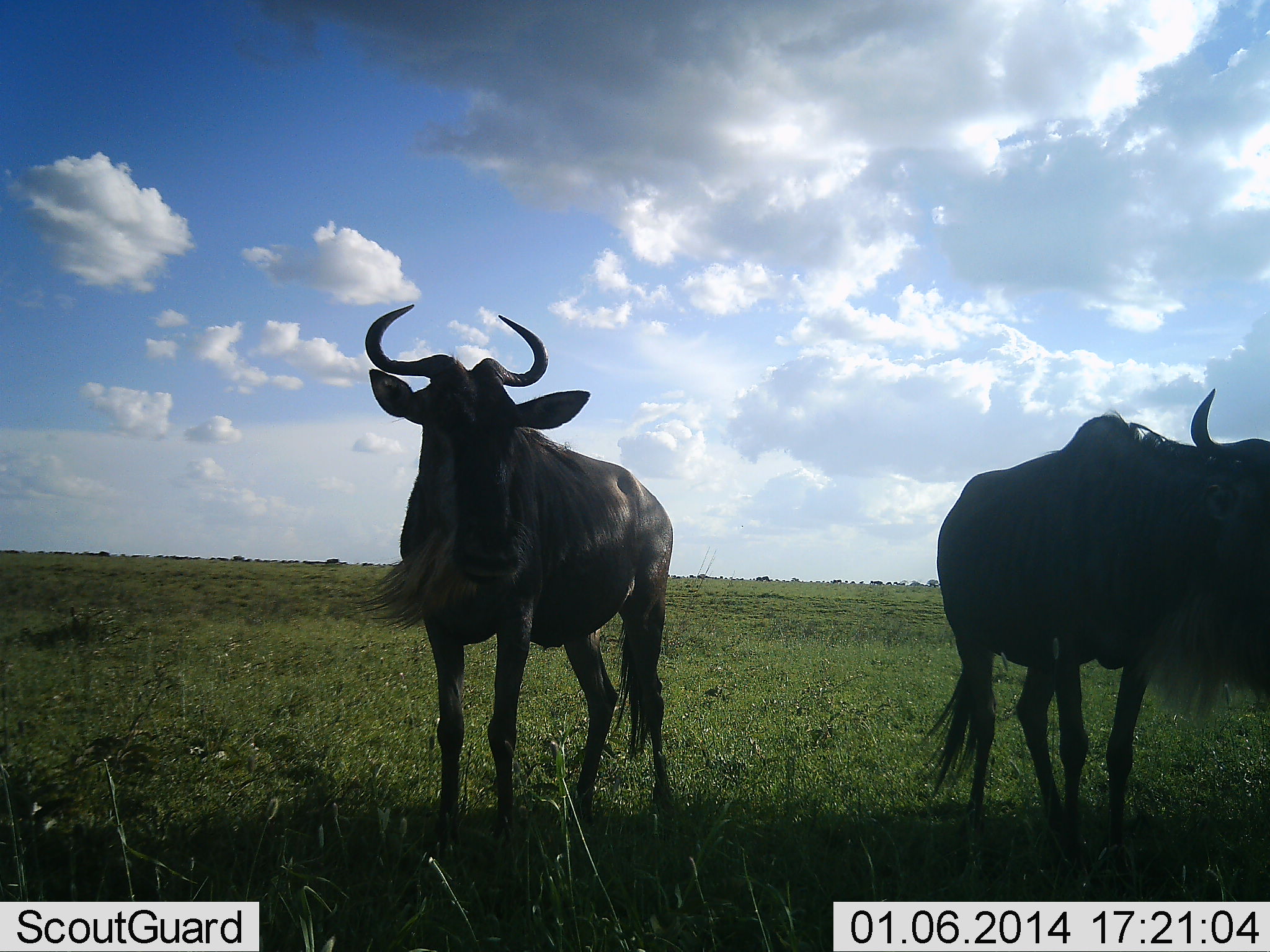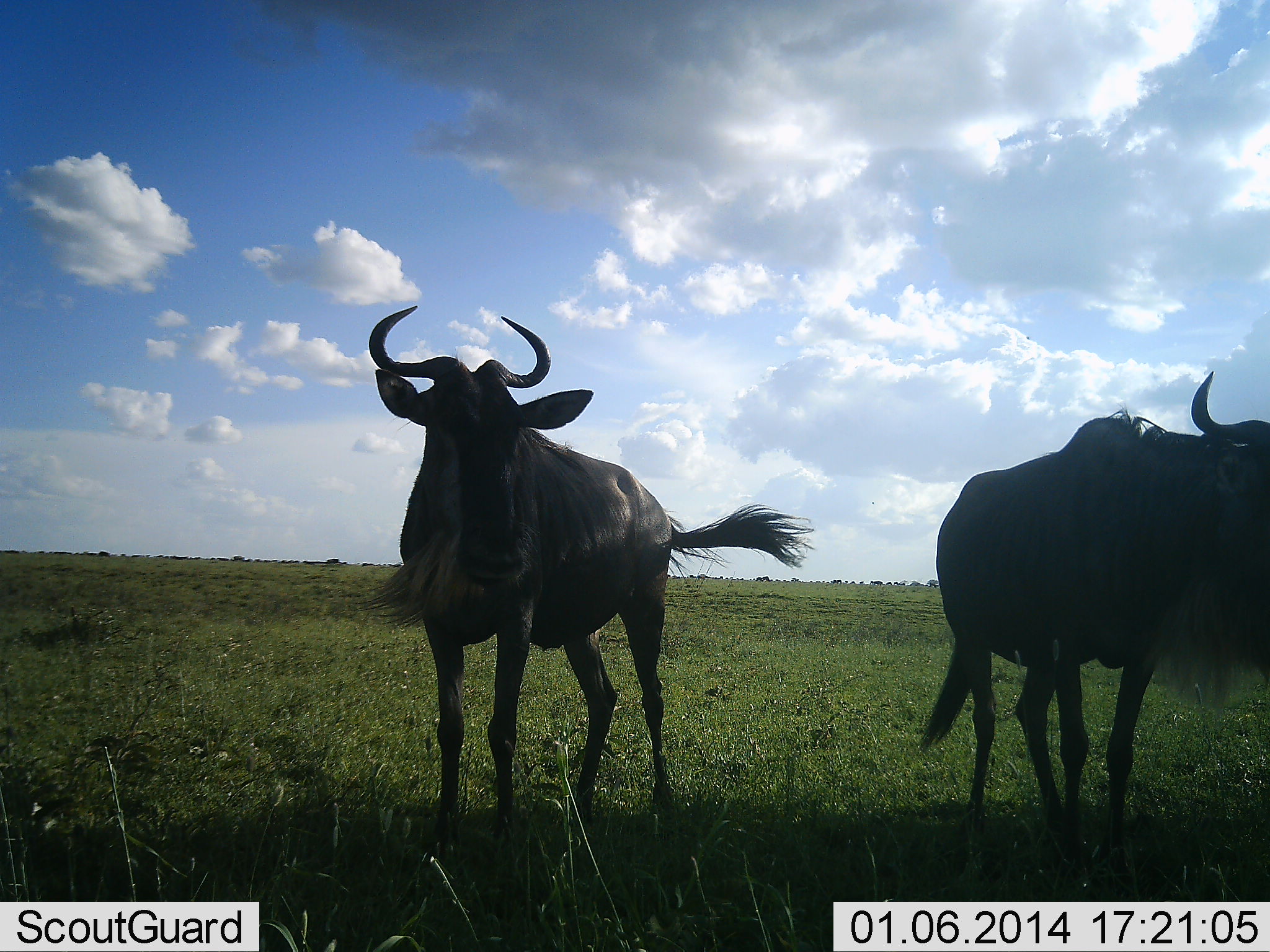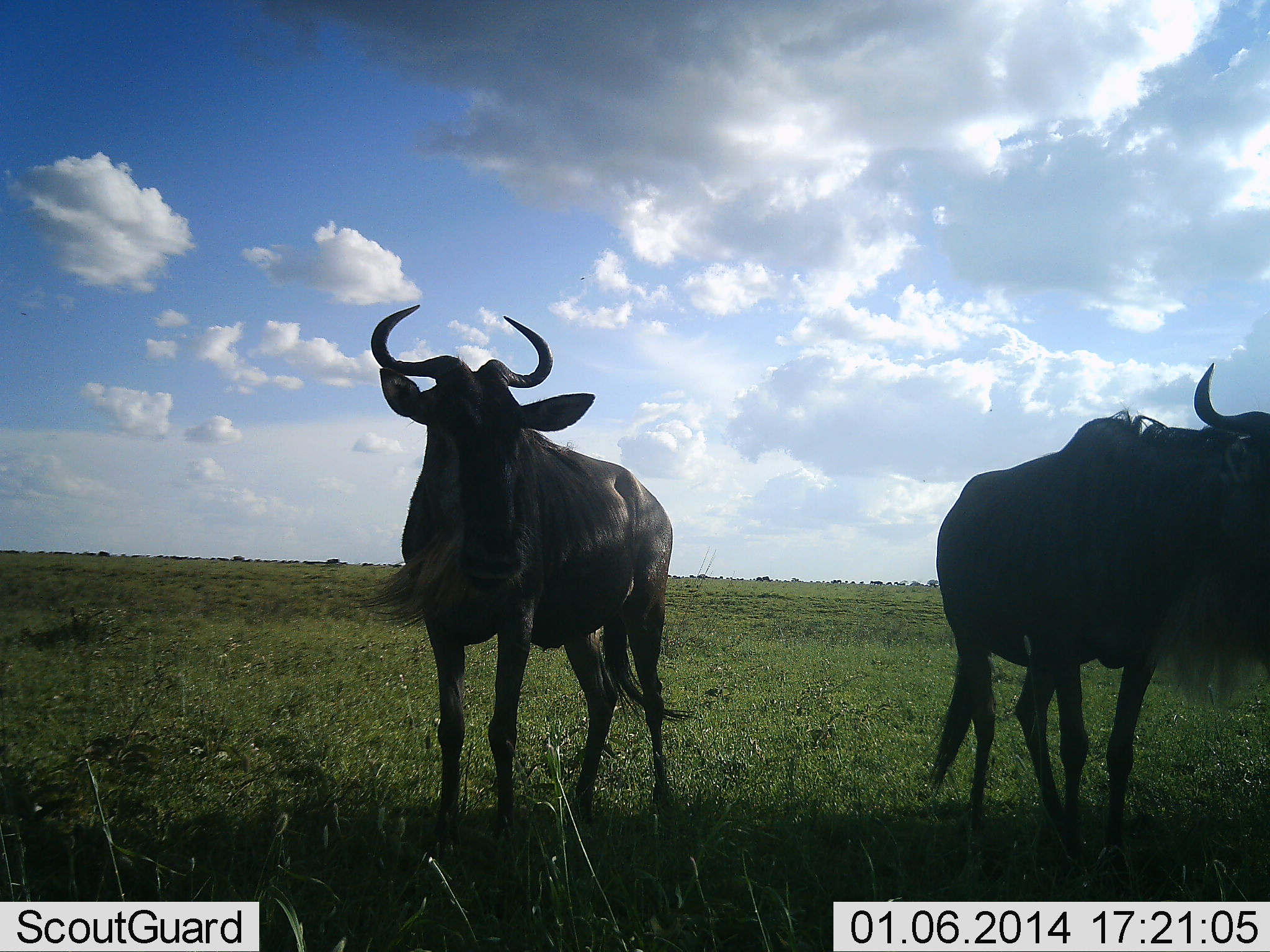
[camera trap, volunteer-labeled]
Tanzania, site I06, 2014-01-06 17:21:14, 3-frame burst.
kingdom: Animalia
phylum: Chordata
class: Mammalia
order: Artiodactyla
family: Bovidae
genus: Connochaetes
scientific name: Connochaetes taurinus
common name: blue wildebeest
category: wildebeest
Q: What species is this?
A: Wildebeest (blue wildebeest) (Connochaetes taurinus).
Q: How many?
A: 2.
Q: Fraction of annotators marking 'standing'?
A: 100%.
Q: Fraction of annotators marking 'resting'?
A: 0%.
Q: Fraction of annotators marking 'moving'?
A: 0%.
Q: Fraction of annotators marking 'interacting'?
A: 0%.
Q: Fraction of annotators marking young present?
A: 0%.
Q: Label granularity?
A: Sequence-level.